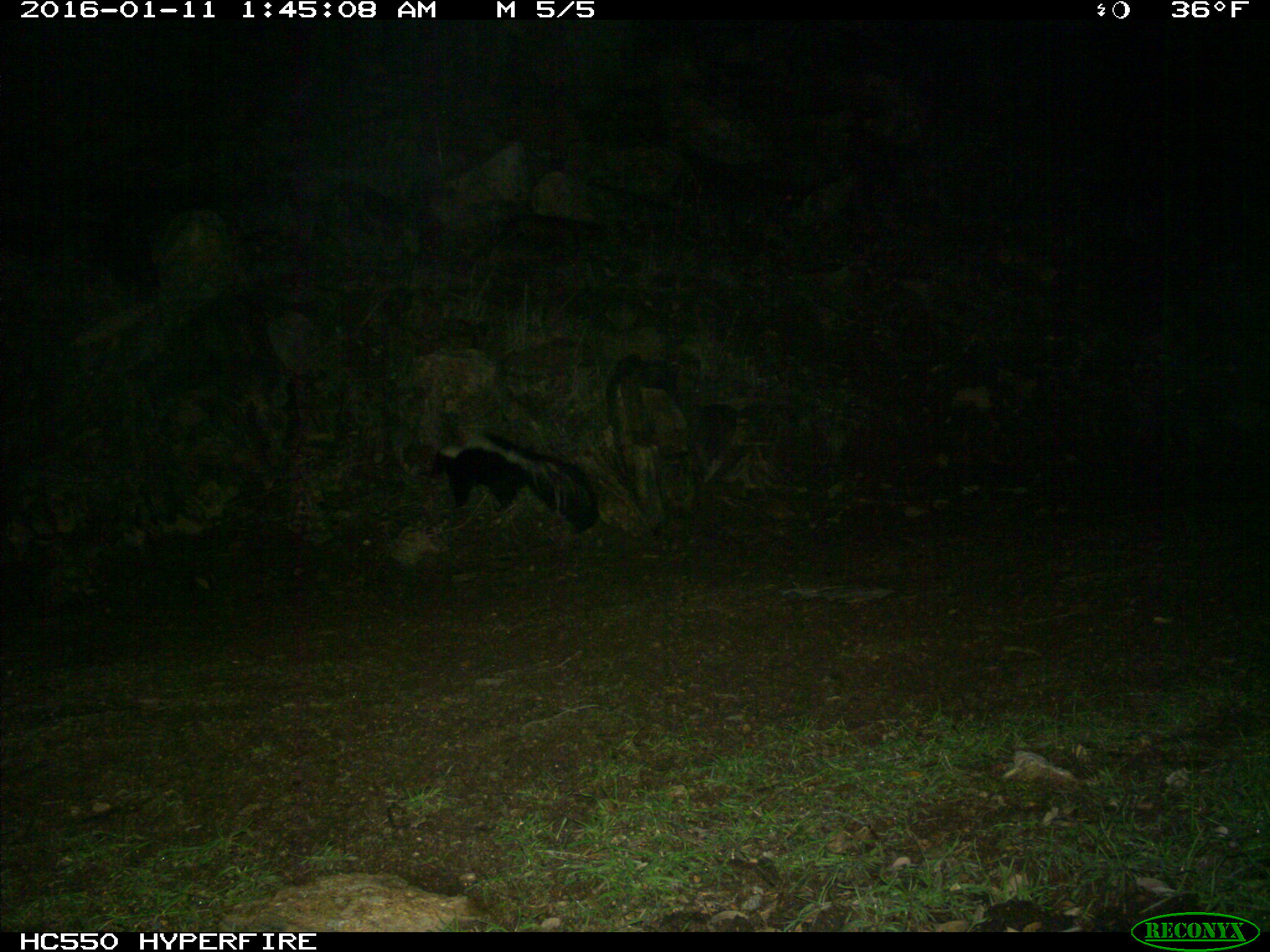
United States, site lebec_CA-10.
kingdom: Animalia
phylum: Chordata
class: Mammalia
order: Carnivora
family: Mephitidae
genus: Mephitis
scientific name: Mephitis mephitis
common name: striped skunk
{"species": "Mephitis mephitis (striped skunk)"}